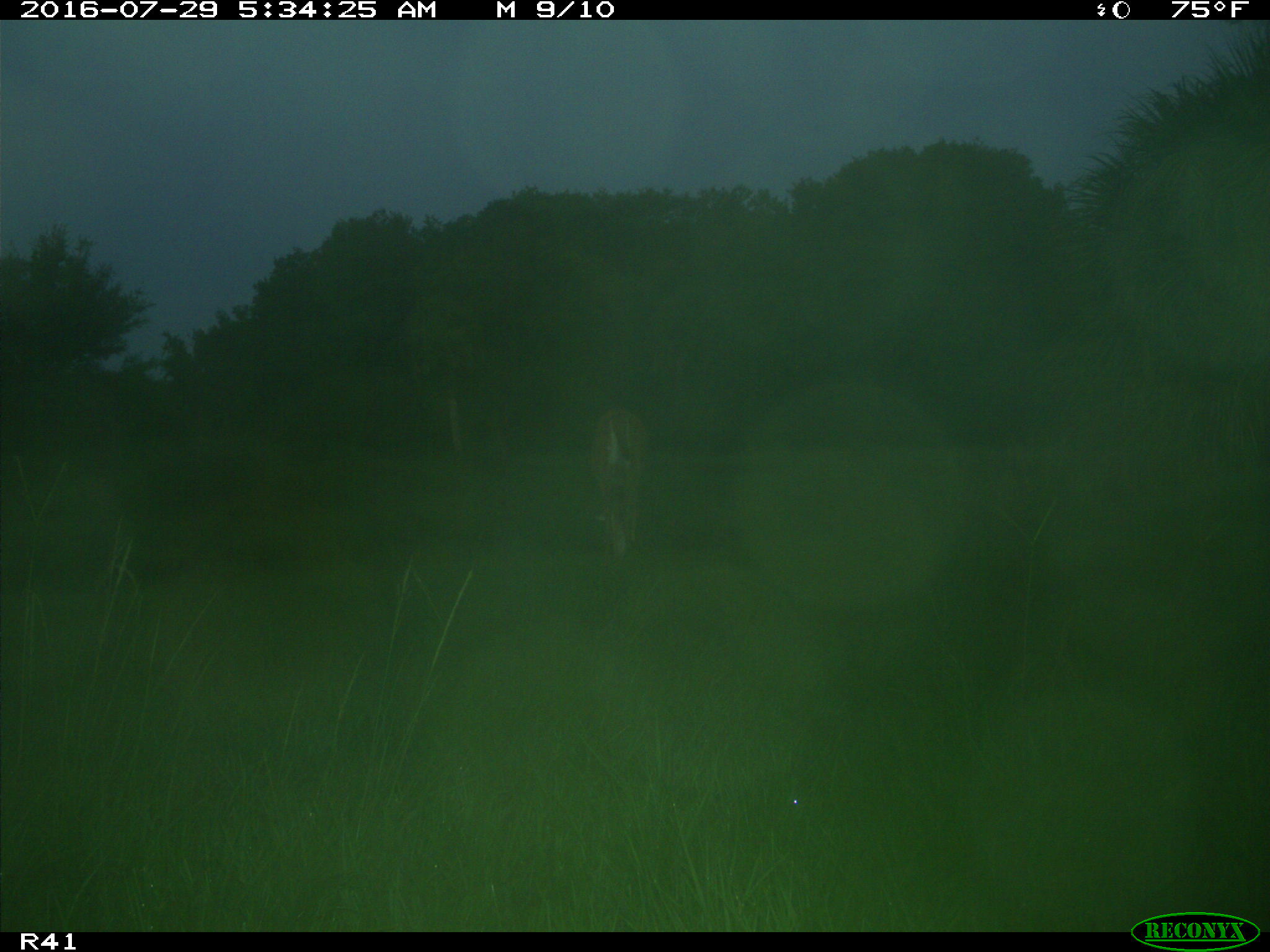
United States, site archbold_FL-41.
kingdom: Animalia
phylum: Chordata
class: Mammalia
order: Artiodactyla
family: Cervidae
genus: Odocoileus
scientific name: Odocoileus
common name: deer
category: unidentified deer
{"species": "unidentified deer (deer) (Odocoileus)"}